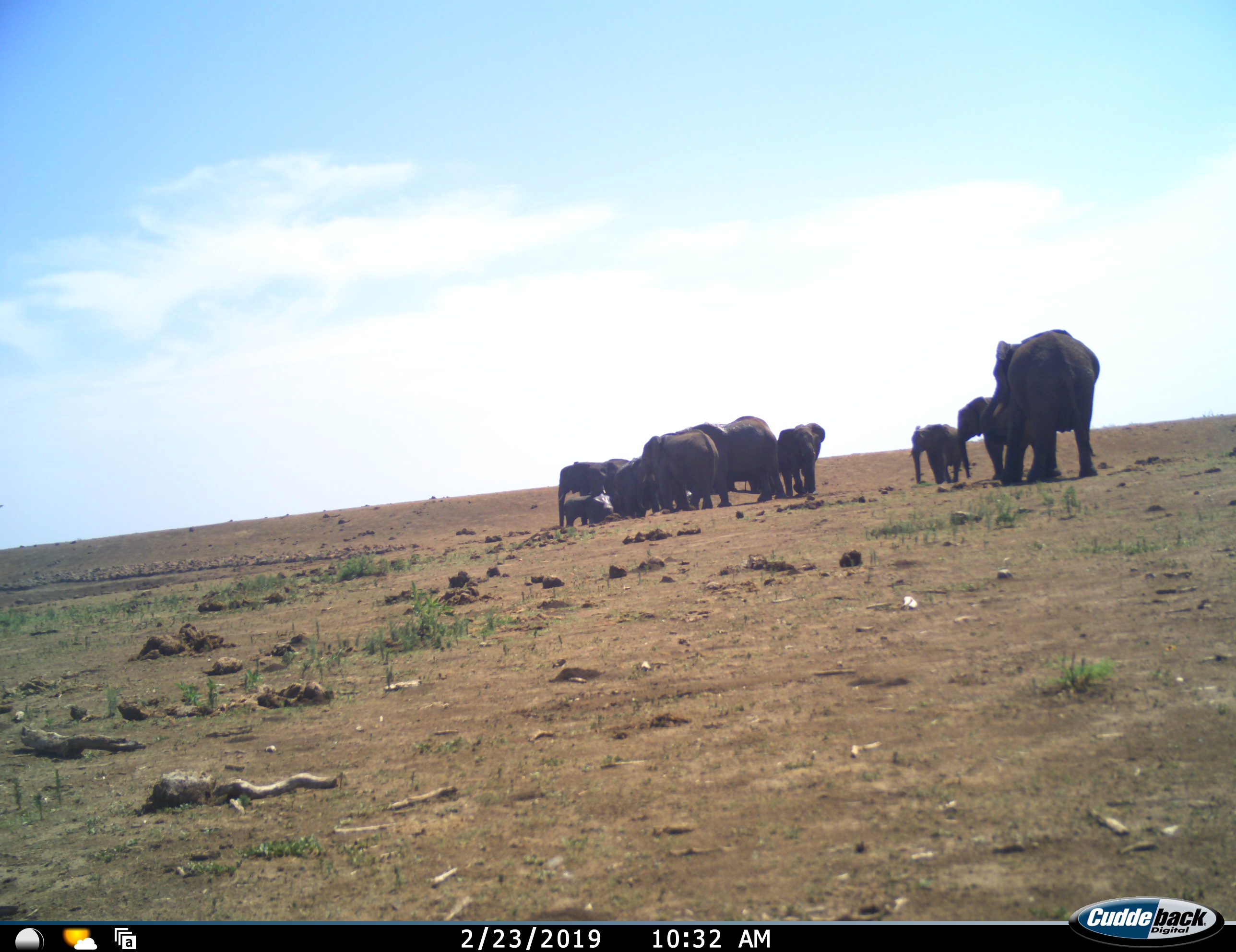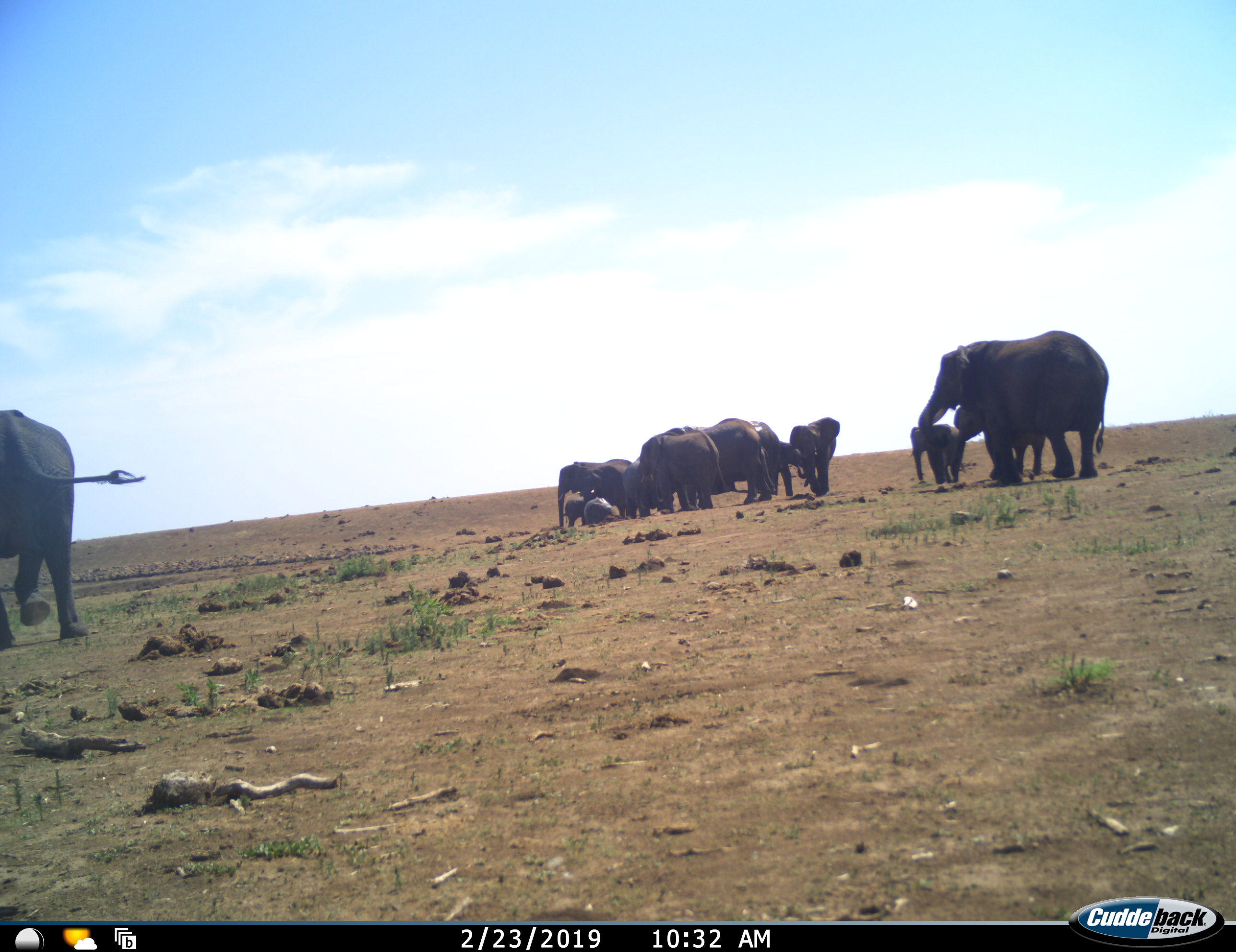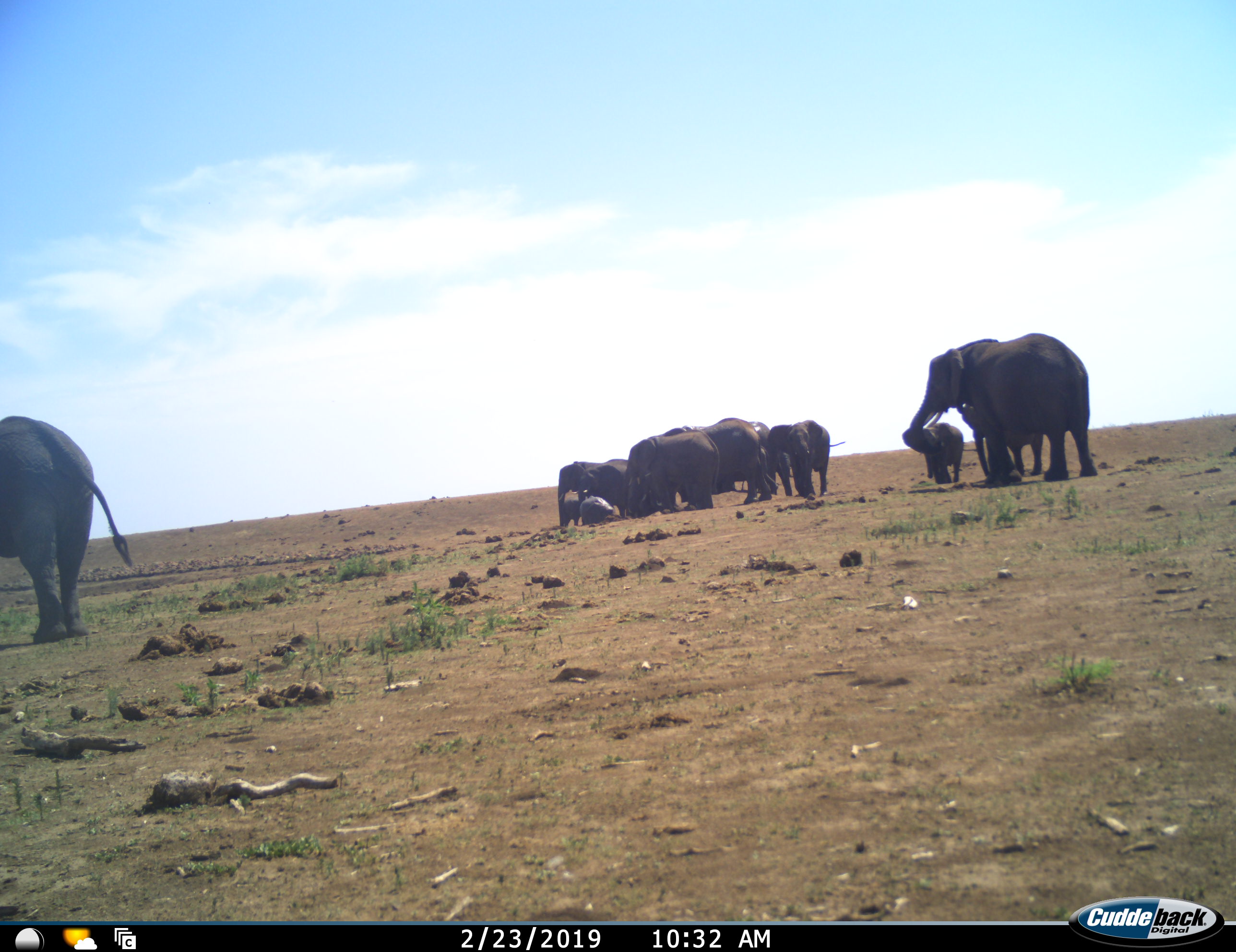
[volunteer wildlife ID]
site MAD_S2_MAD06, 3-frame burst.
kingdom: Animalia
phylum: Chordata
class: Mammalia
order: Proboscidea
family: Elephantidae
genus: Loxodonta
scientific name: Loxodonta africana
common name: african bush elephant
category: elephant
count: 11-50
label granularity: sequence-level